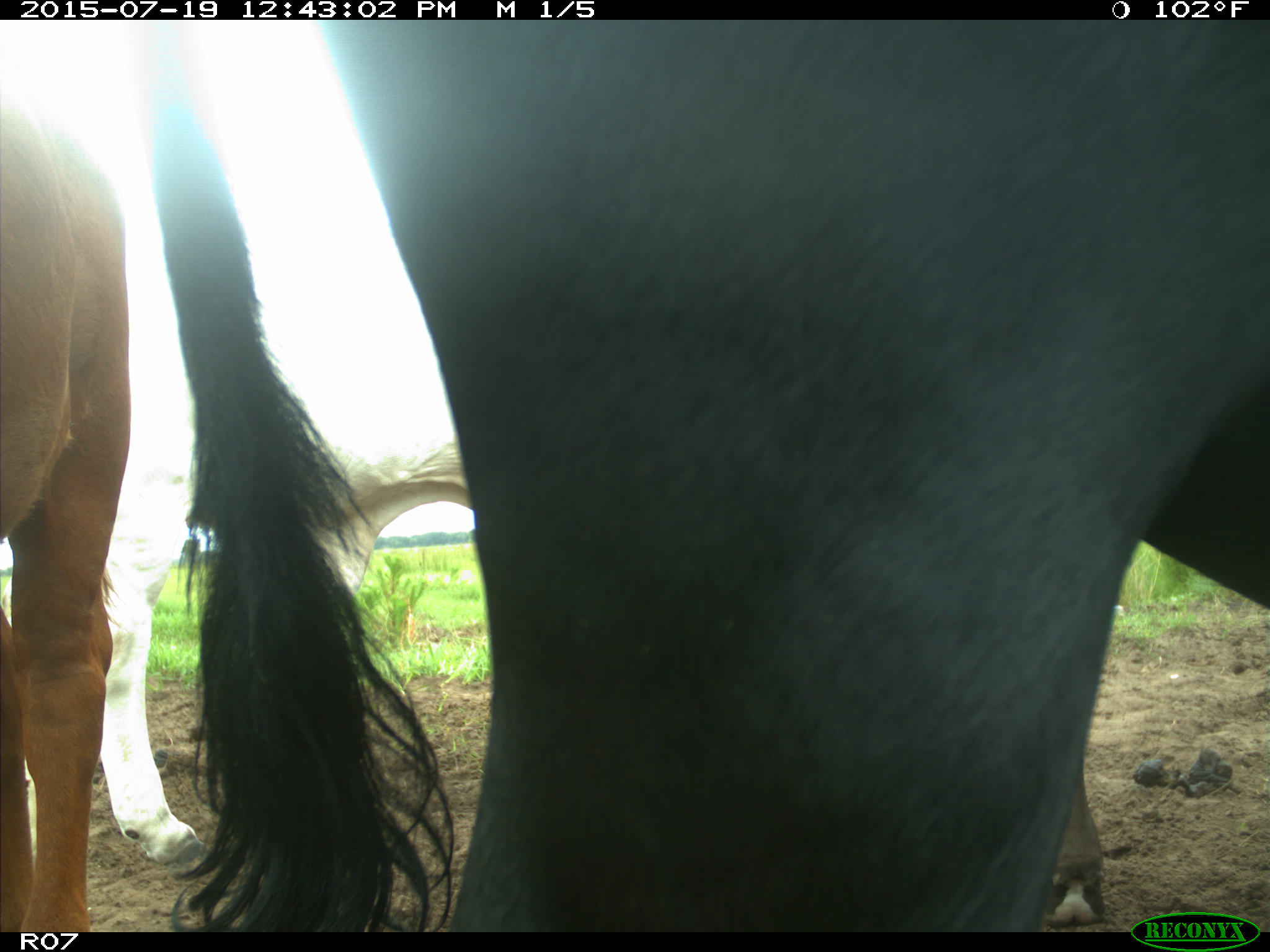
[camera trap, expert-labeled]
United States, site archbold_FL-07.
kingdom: Animalia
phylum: Chordata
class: Mammalia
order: Artiodactyla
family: Bovidae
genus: Bos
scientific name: Bos taurus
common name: domestic cow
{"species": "Bos taurus (domestic cow)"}